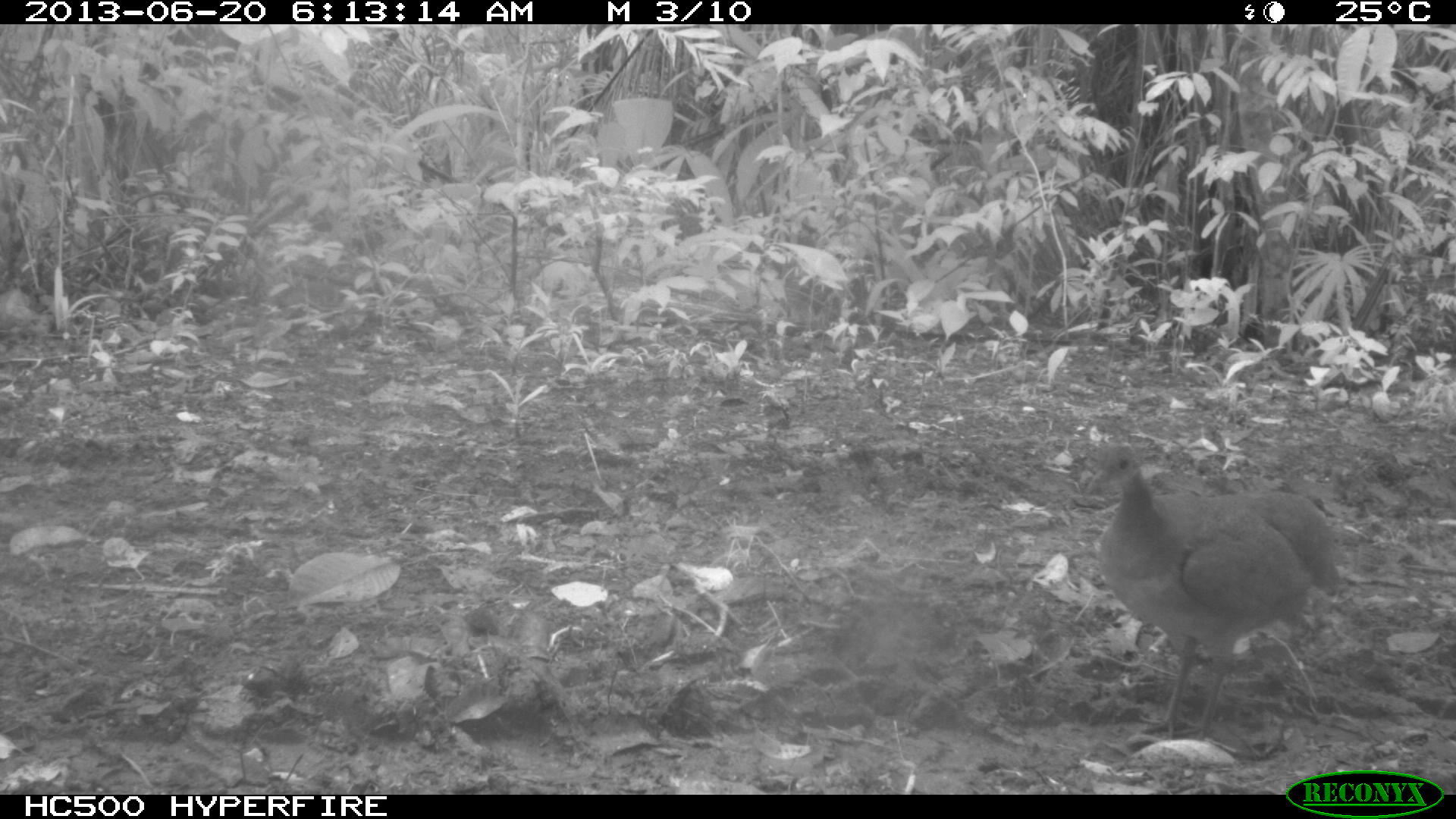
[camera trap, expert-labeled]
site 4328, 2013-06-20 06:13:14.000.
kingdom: Animalia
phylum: Chordata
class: Aves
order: Tinamiformes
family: Tinamidae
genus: Tinamus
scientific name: Tinamus major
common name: great tinamou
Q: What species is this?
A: Tinamus major (great tinamou).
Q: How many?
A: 1.